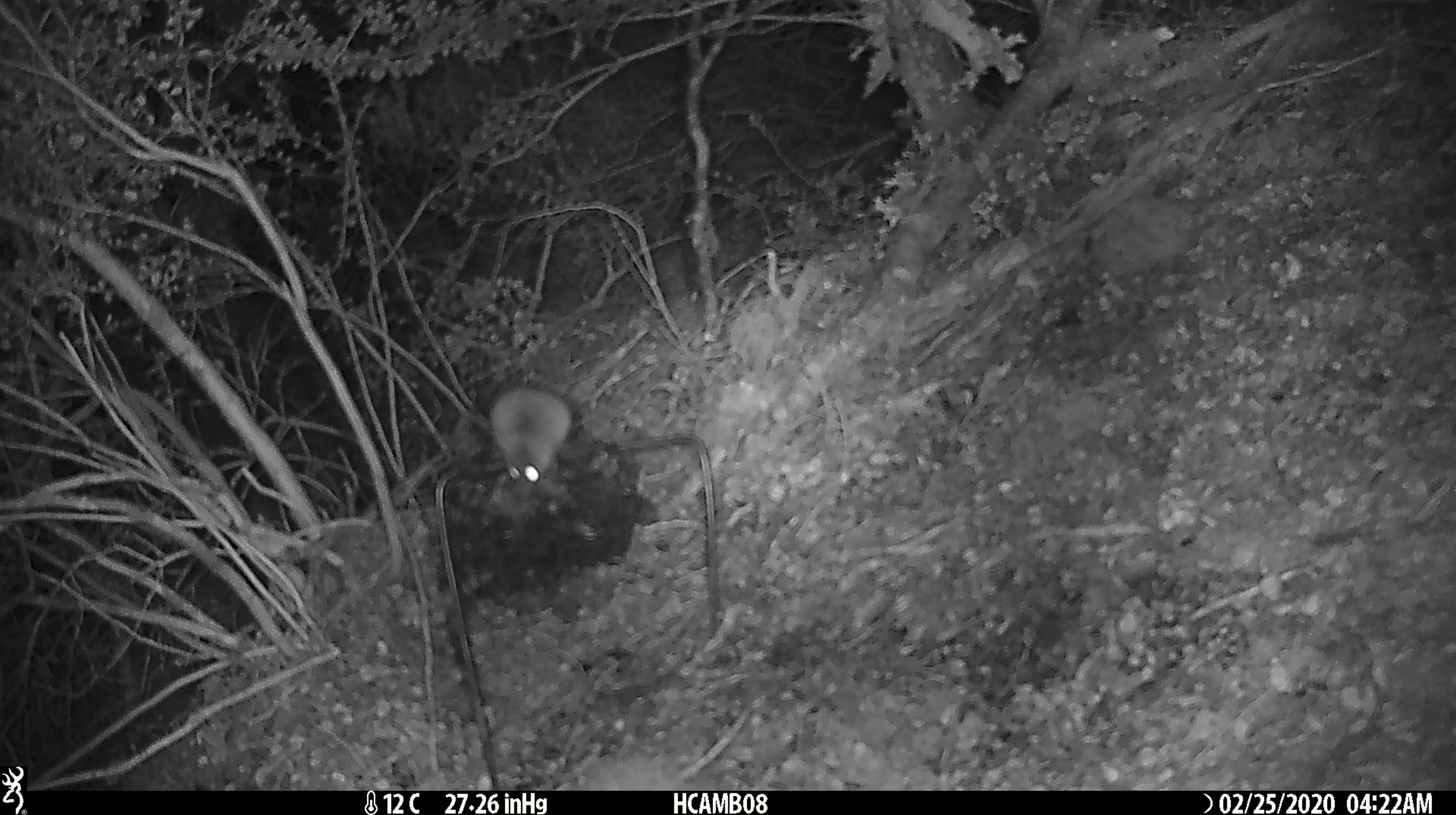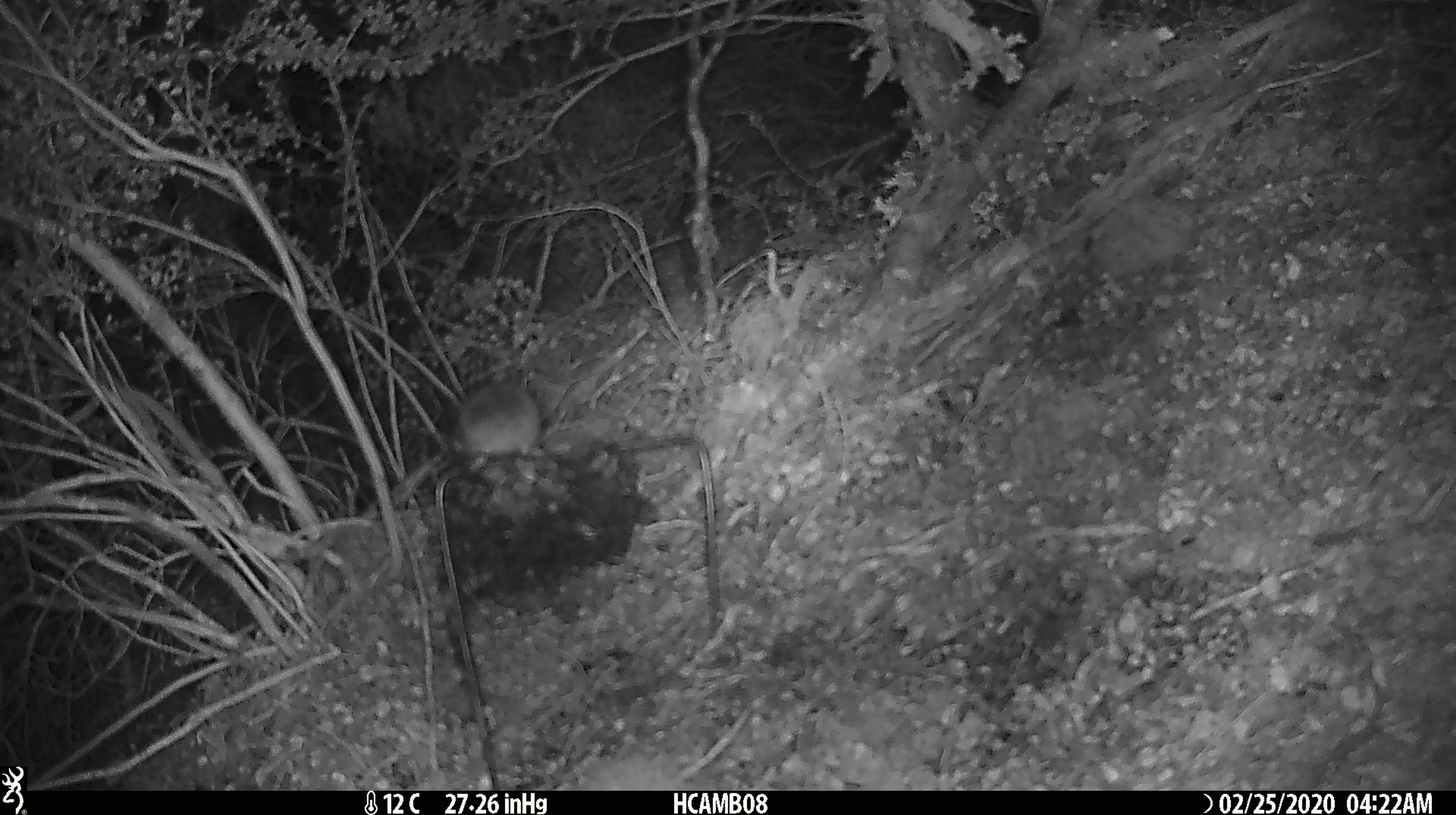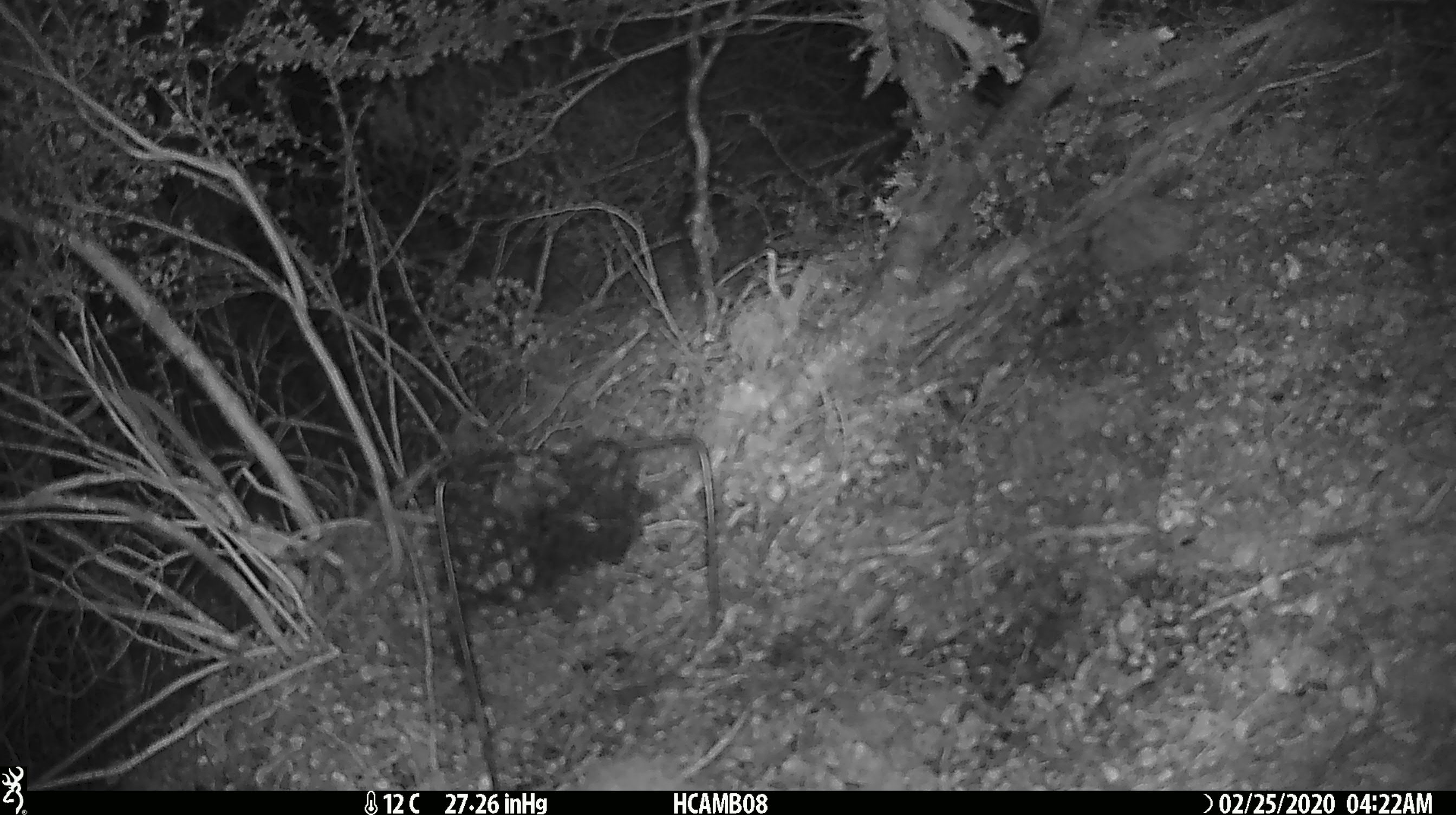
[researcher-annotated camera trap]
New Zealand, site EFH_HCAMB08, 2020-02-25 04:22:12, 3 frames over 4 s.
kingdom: Animalia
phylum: Chordata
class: Mammalia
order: Rodentia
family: Muridae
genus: Mus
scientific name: Mus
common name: mouse